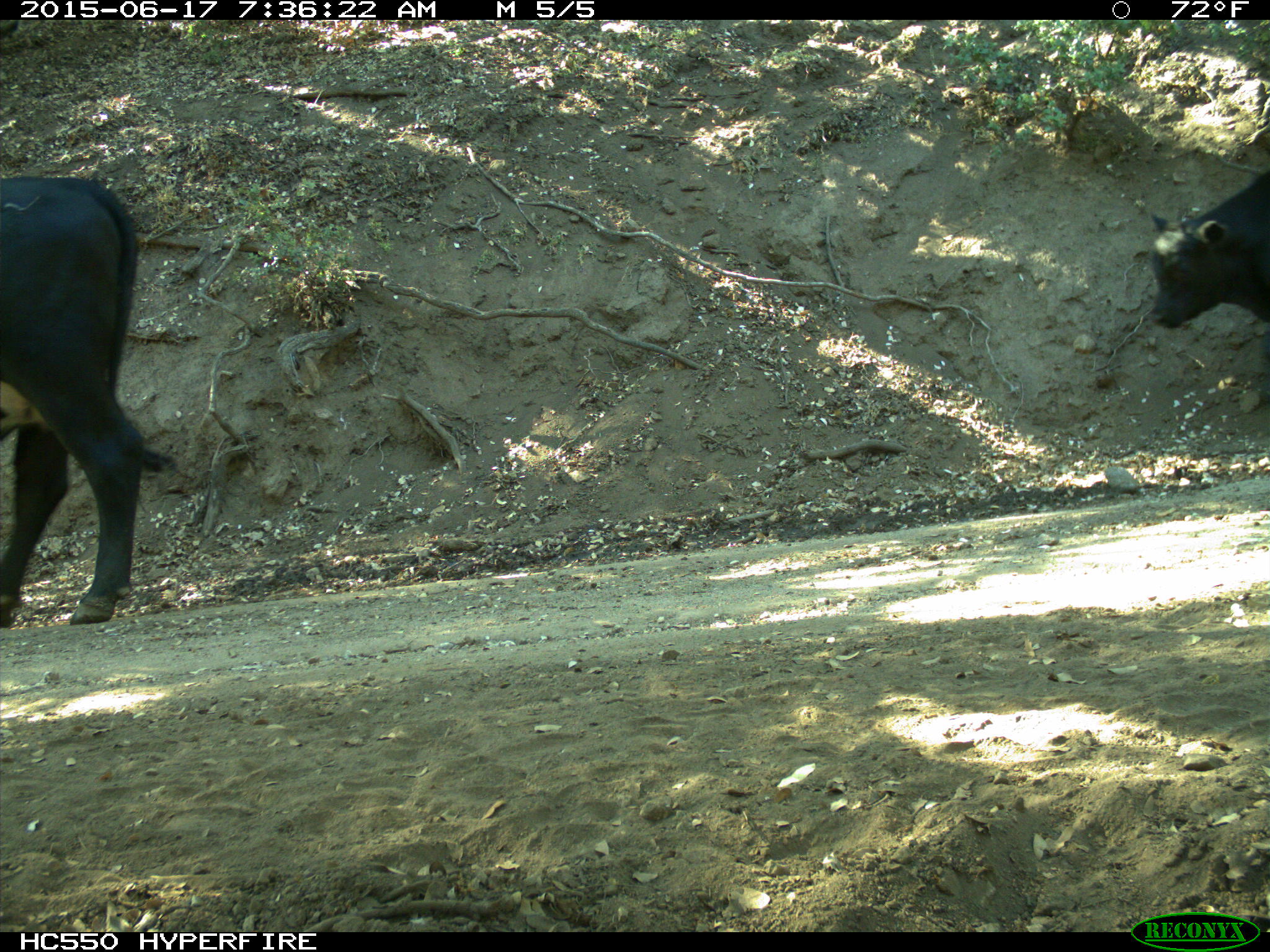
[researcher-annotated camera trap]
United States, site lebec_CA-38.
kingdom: Animalia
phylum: Chordata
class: Mammalia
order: Artiodactyla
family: Bovidae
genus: Bos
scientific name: Bos taurus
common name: domestic cow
Bos taurus (domestic cow).